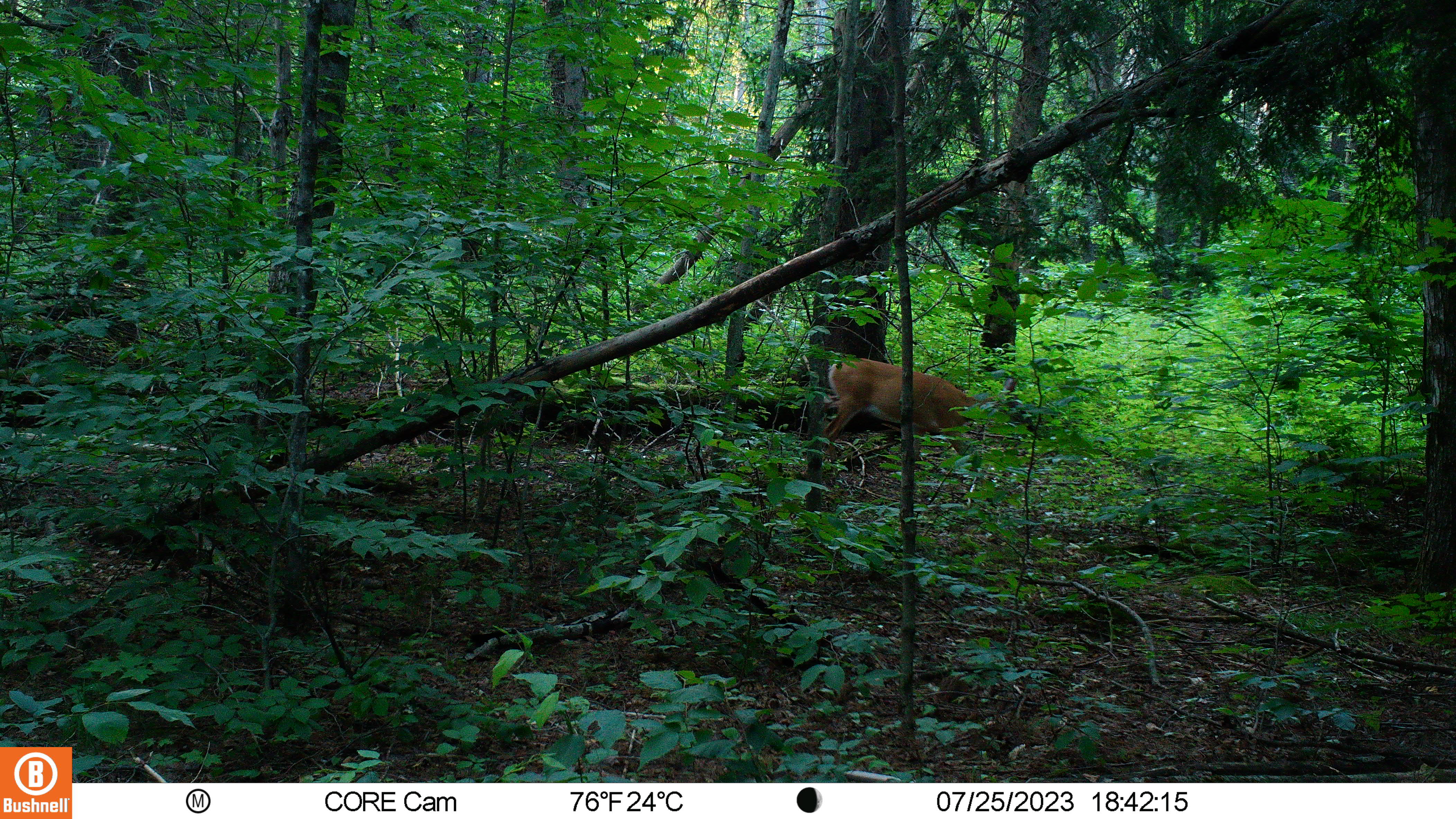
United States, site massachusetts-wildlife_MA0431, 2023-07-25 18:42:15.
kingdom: Animalia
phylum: Chordata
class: Mammalia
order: Artiodactyla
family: Cervidae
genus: Odocoileus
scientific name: Odocoileus virginianus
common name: white-tailed deer